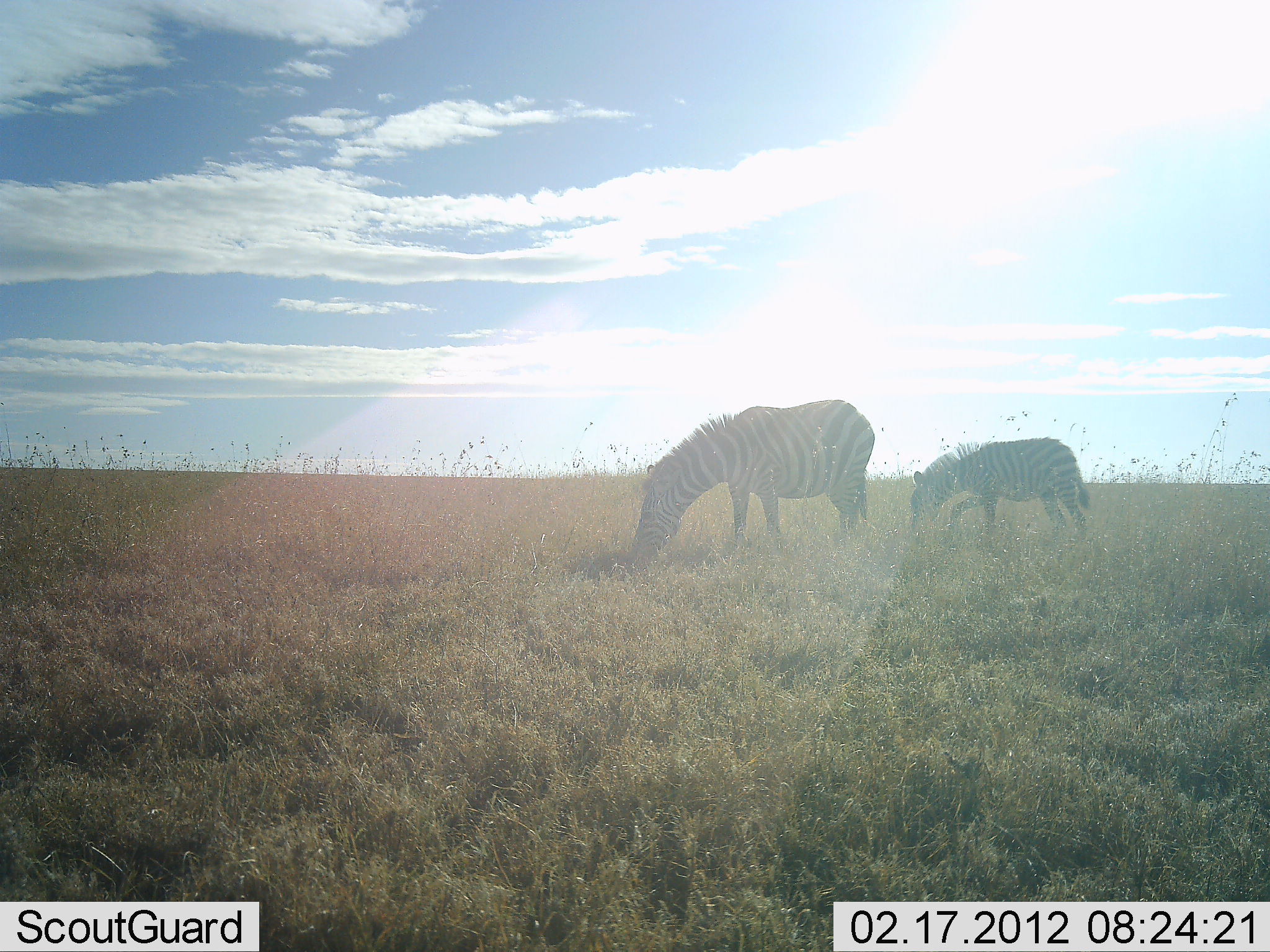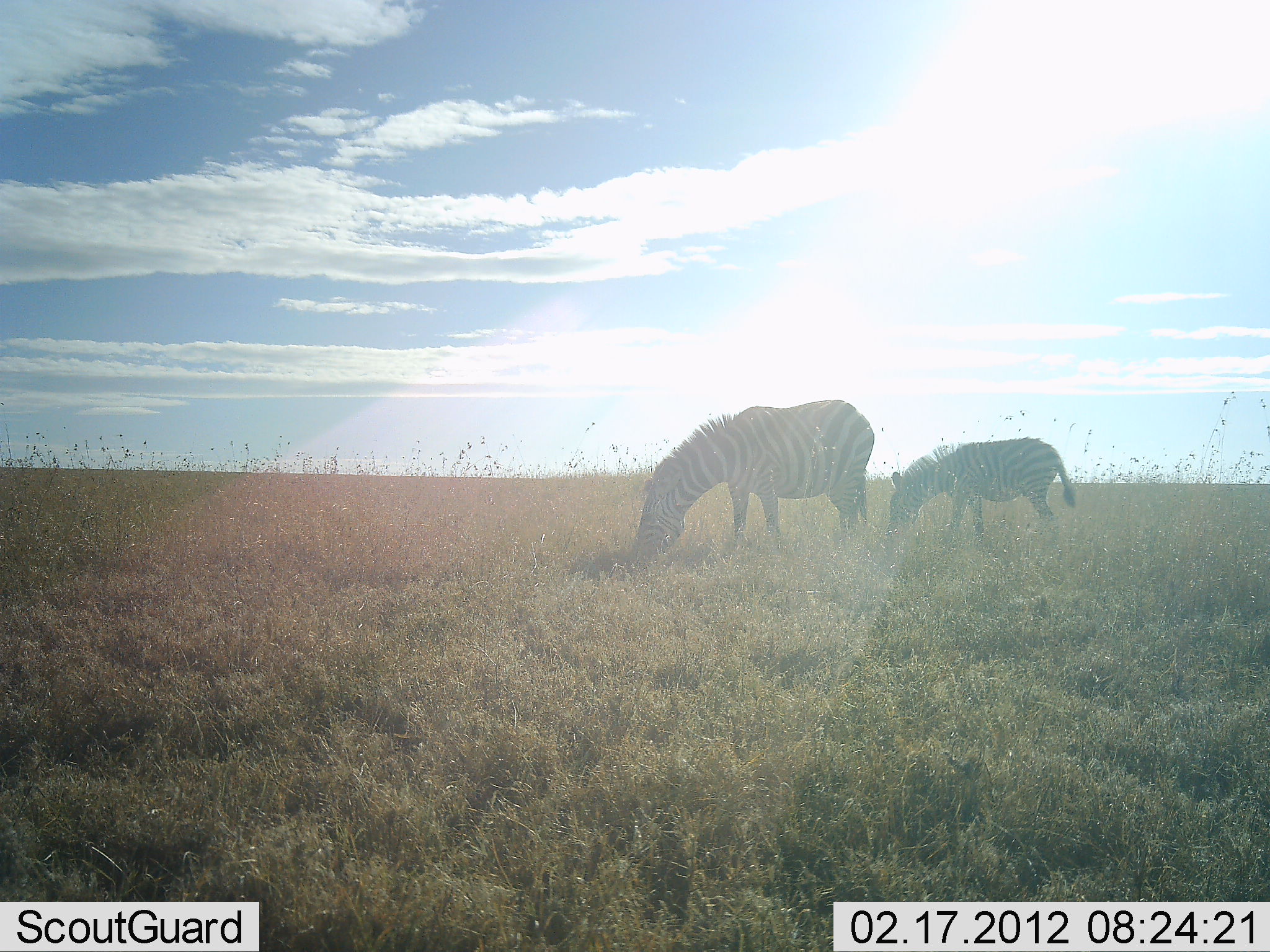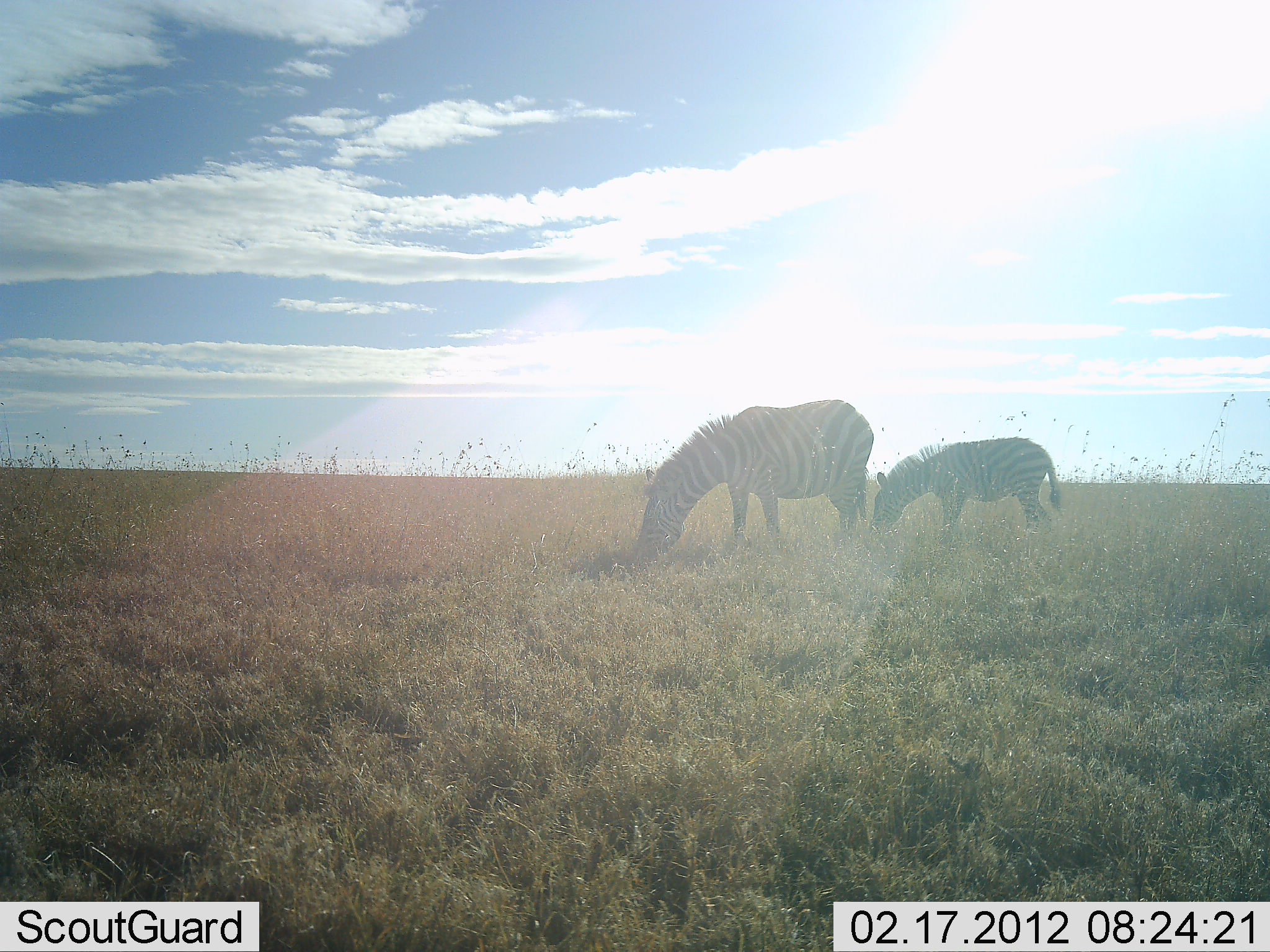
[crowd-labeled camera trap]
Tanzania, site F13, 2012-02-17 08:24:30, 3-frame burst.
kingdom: Animalia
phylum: Chordata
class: Mammalia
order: Perissodactyla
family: Equidae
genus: Equus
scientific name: Equus quagga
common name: plains zebra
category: zebra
Zebra (plains zebra) (Equus quagga), count 2. Behavior (volunteer vote fractions): standing 30%, resting 0%, moving 17%, interacting 0%. Young present (vote fraction): 43%. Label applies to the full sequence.